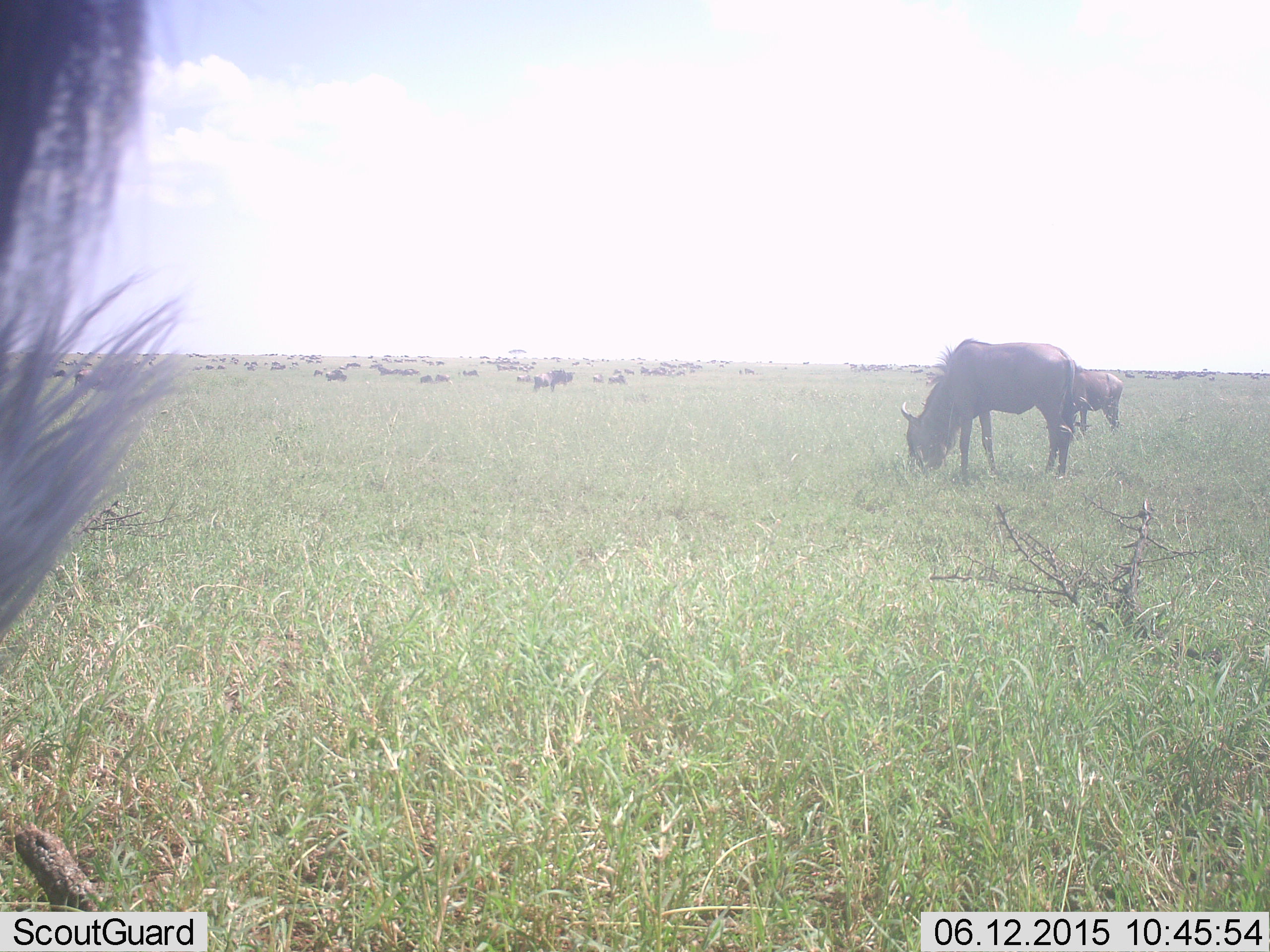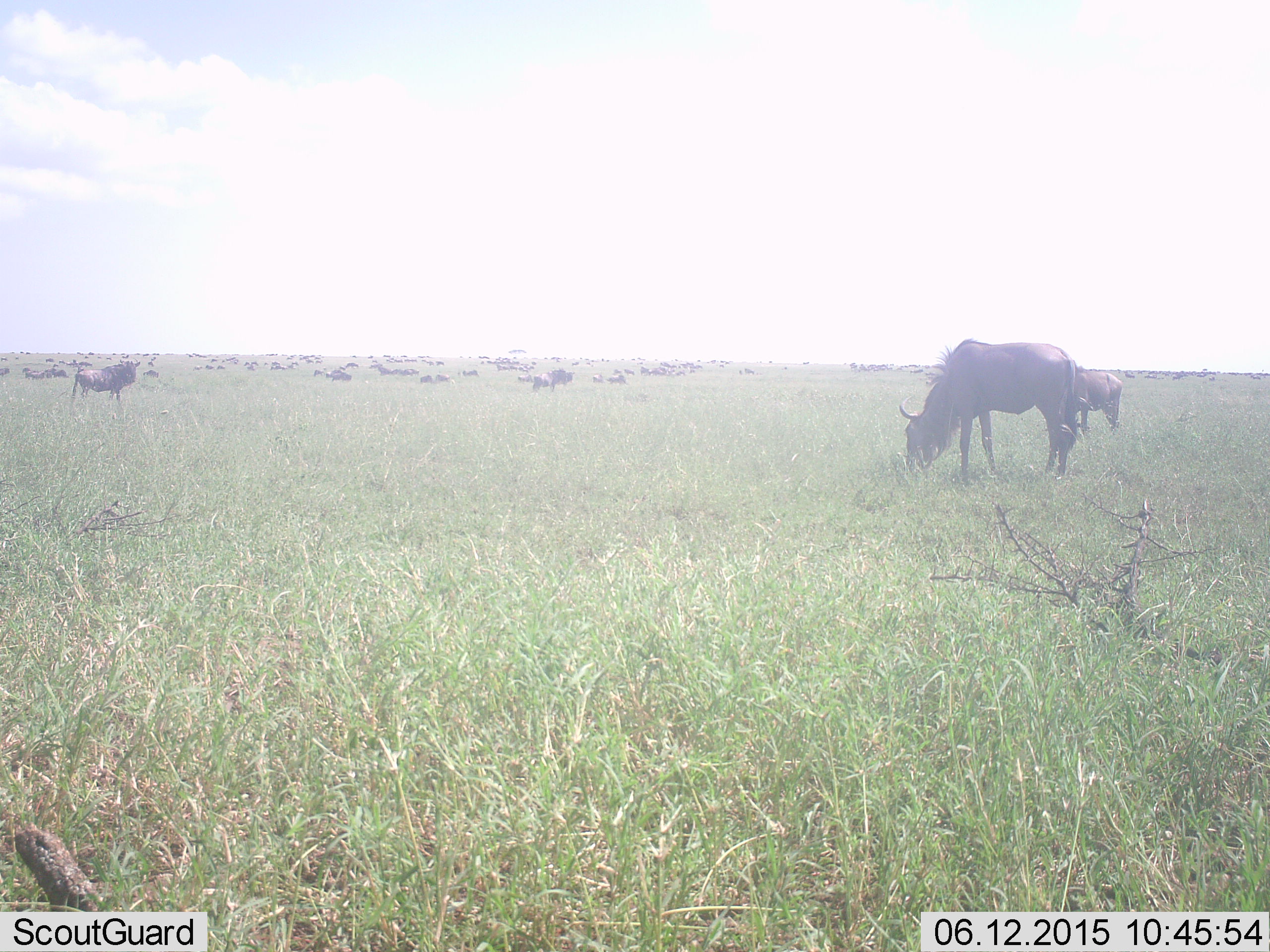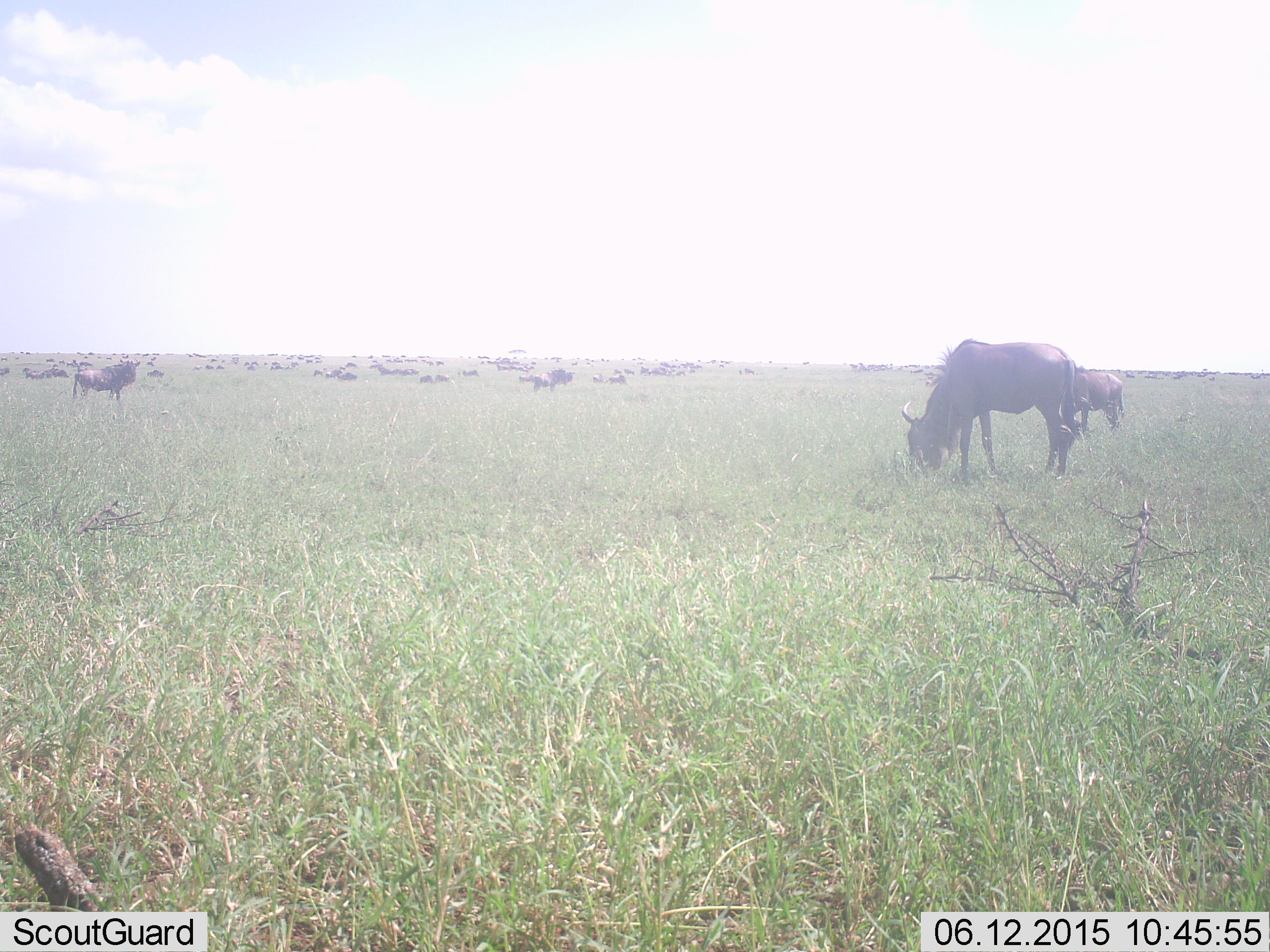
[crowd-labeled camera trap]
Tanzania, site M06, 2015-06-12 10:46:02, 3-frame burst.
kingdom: Animalia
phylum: Chordata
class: Mammalia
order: Artiodactyla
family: Bovidae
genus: Connochaetes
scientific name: Connochaetes taurinus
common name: blue wildebeest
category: wildebeest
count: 51+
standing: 80%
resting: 10%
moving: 40%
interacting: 0%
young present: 0%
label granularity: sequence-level